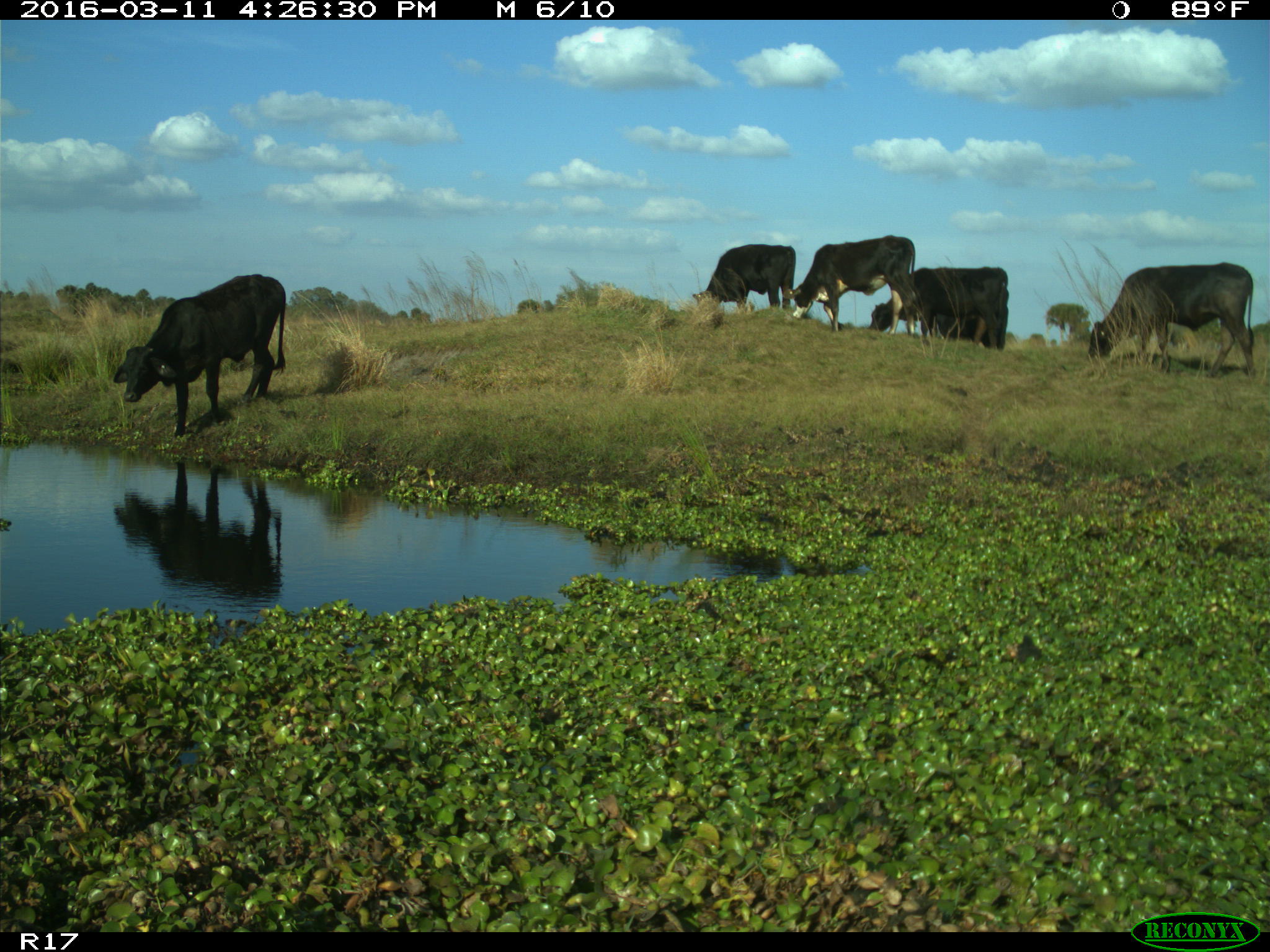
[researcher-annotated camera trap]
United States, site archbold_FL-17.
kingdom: Animalia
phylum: Chordata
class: Mammalia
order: Artiodactyla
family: Bovidae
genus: Bos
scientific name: Bos taurus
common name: domestic cow